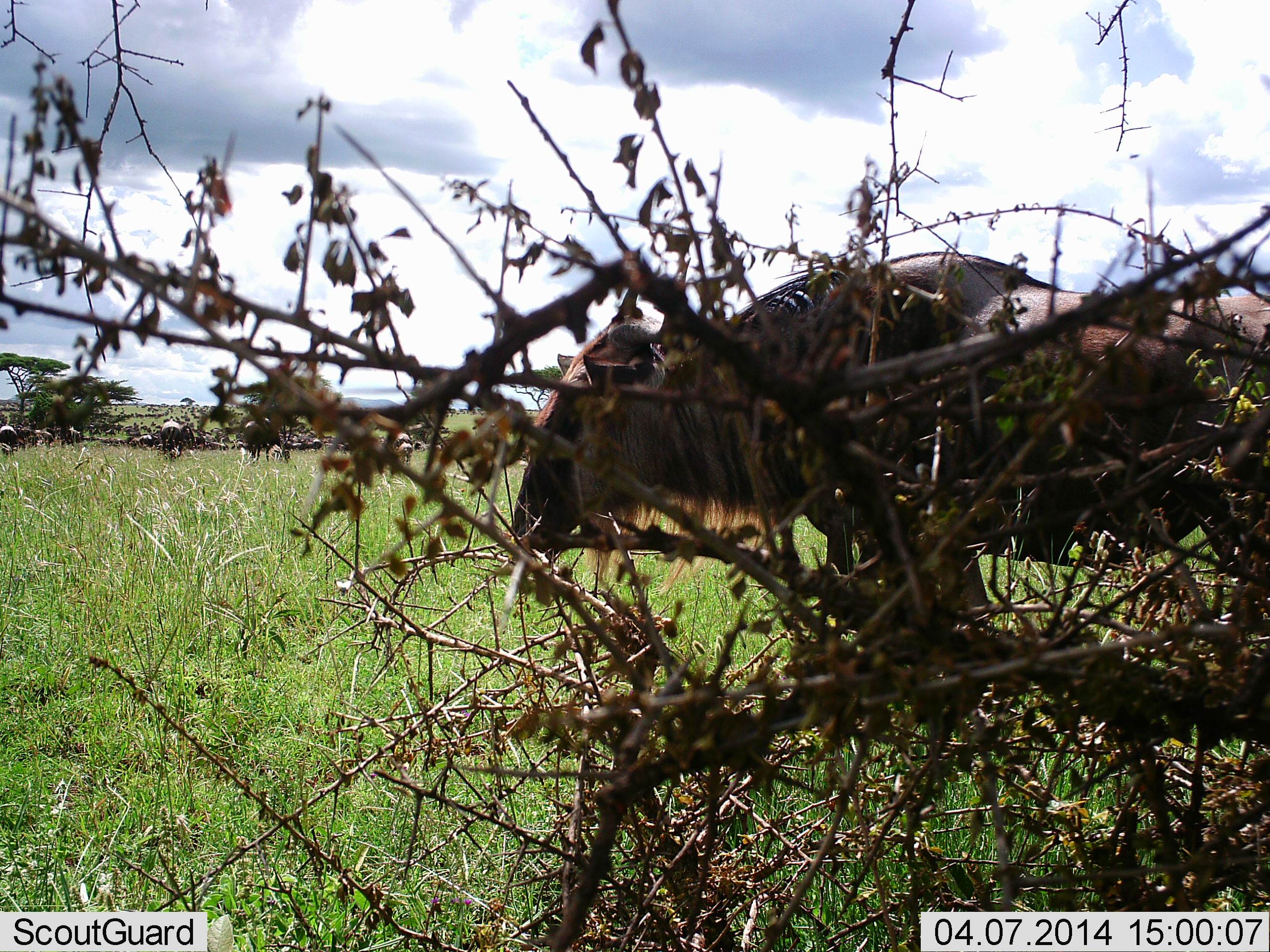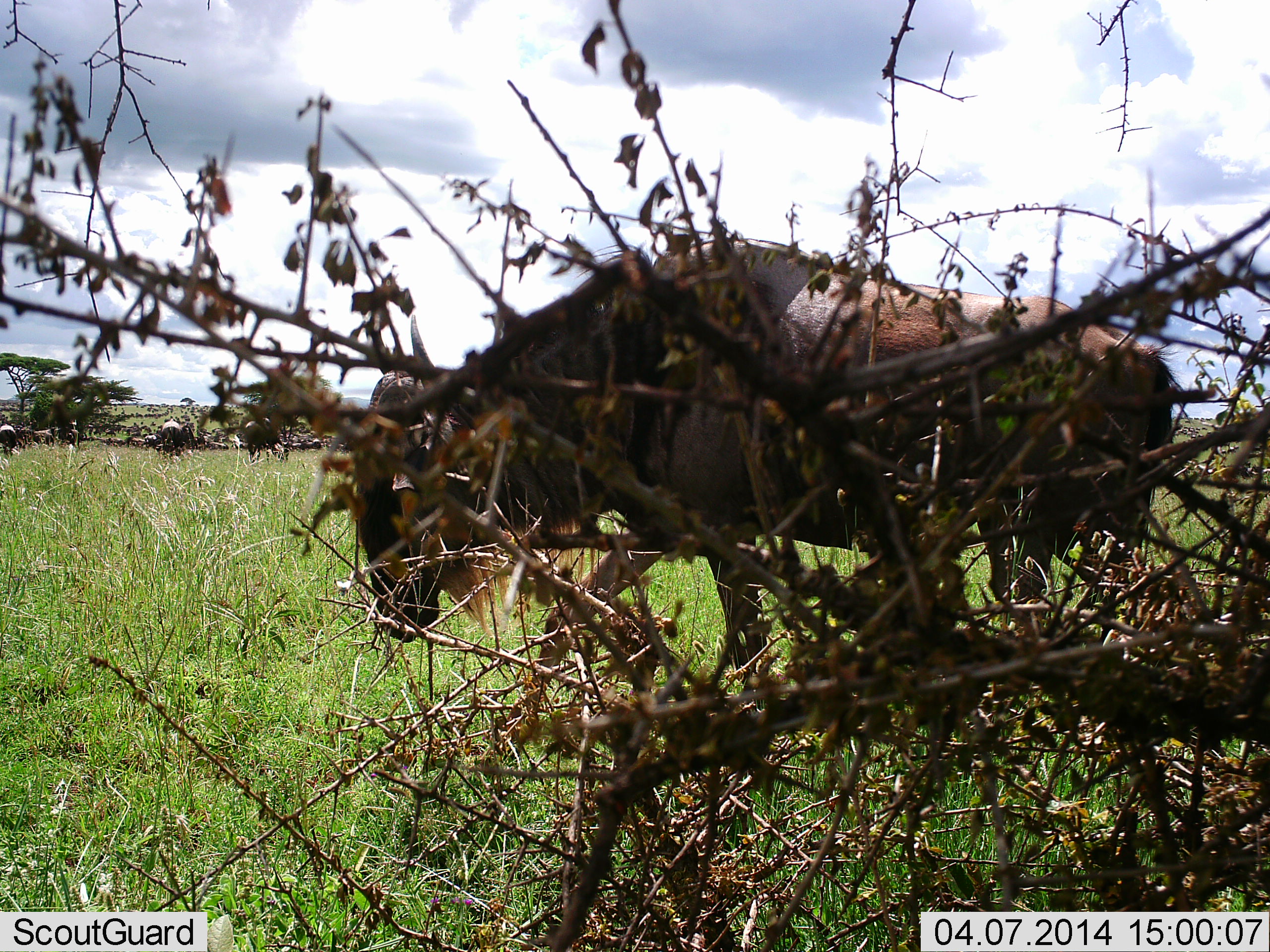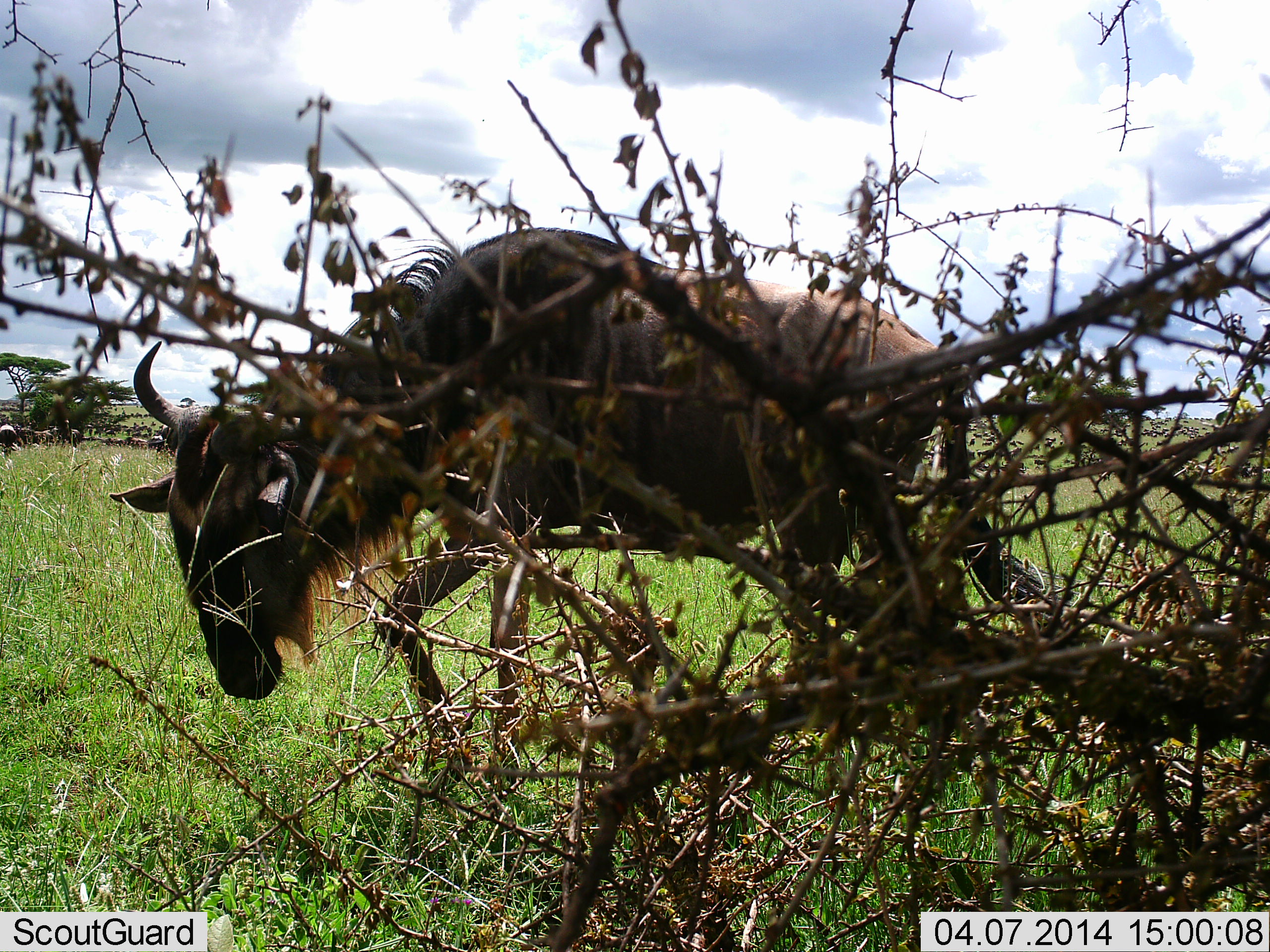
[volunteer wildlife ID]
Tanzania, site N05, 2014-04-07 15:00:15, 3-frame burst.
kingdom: Animalia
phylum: Chordata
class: Mammalia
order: Artiodactyla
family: Bovidae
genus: Connochaetes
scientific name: Connochaetes taurinus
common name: blue wildebeest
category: wildebeest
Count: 1.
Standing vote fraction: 20%.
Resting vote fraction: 0%.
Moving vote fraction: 90%.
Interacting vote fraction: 0%.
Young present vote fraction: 0%.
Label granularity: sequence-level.